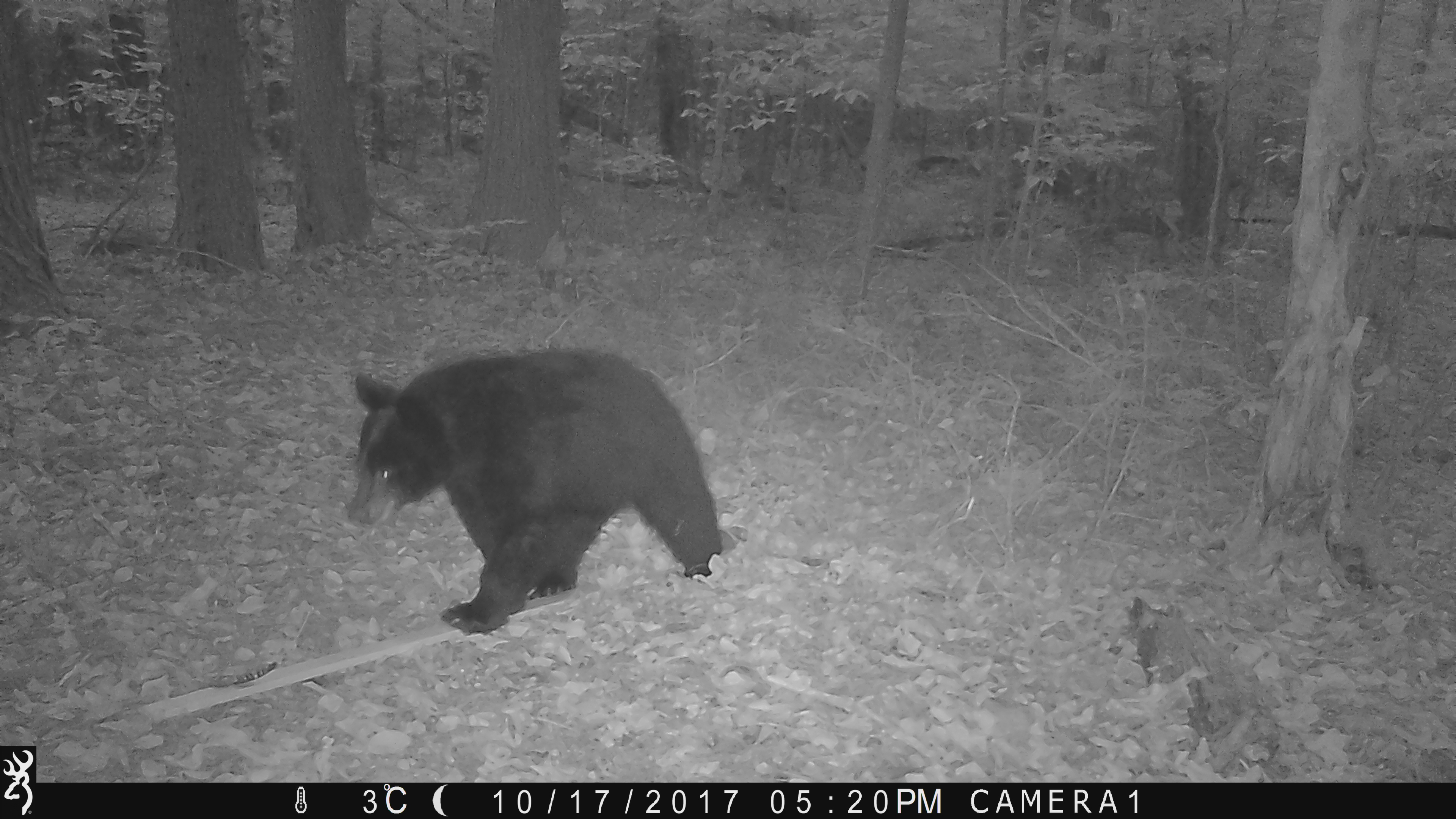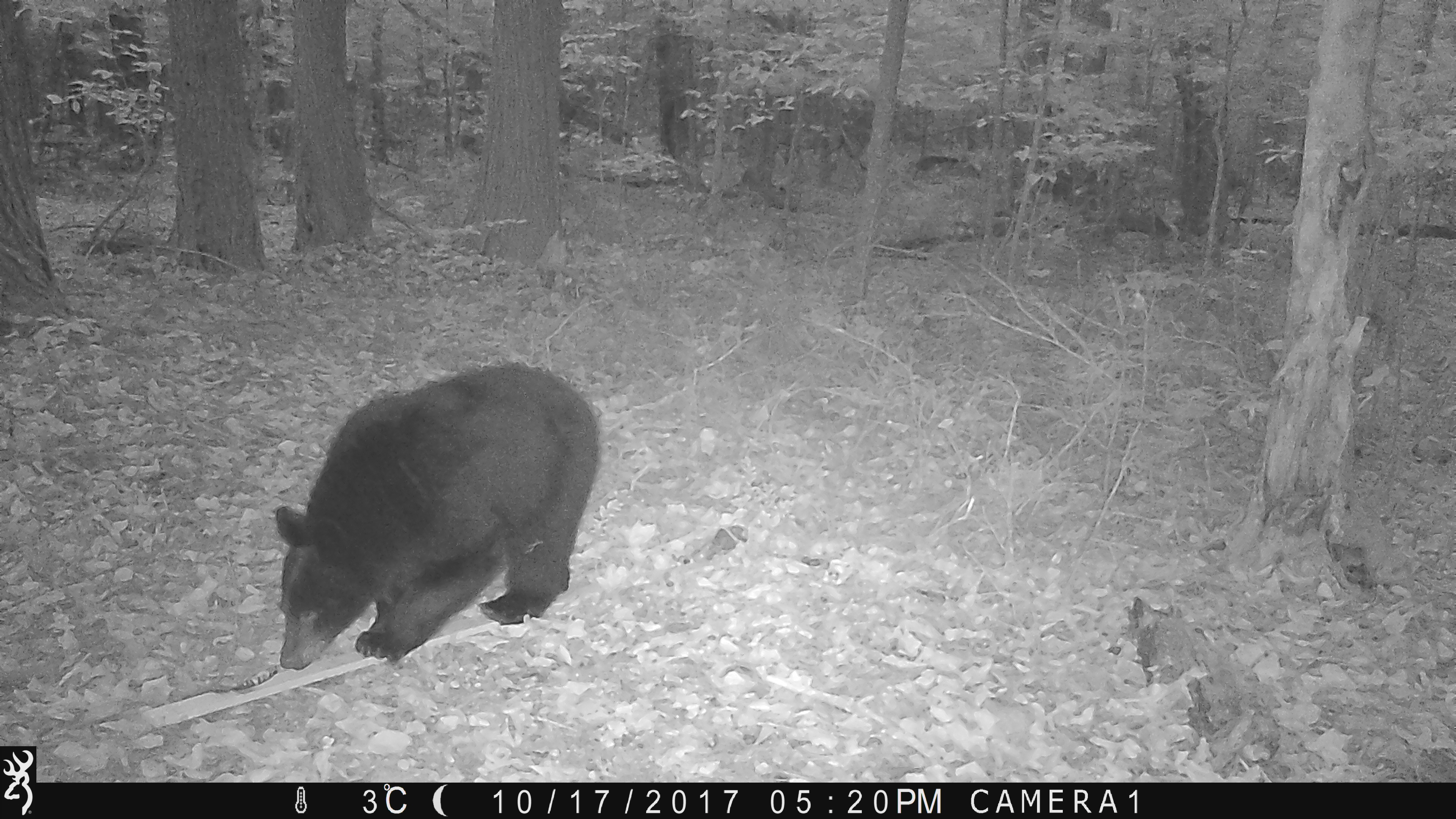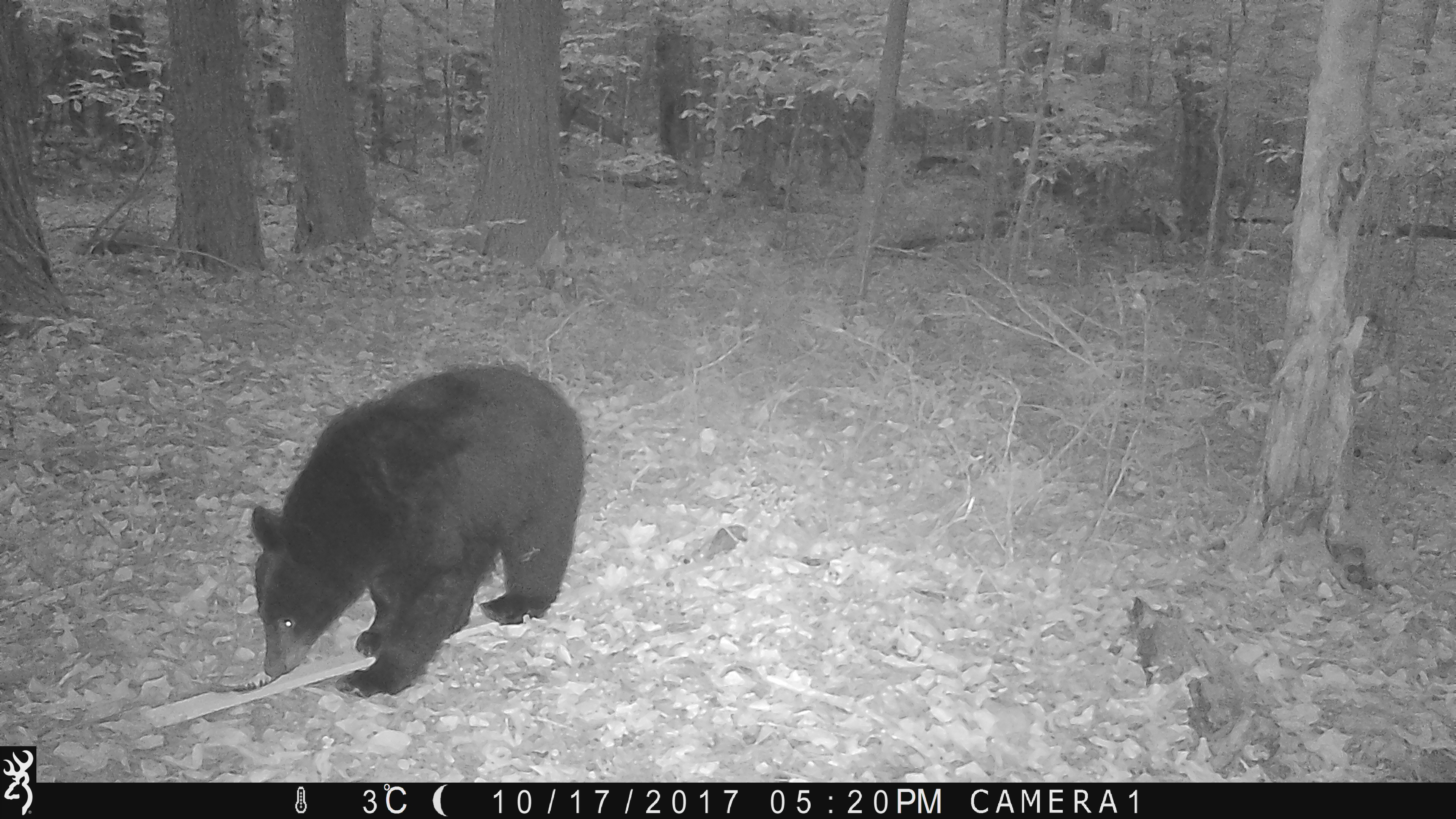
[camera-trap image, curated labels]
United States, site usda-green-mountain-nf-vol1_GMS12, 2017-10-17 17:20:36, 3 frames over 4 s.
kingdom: Animalia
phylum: Chordata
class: Mammalia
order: Carnivora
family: Ursidae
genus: Ursus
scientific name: Ursus americanus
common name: black bear